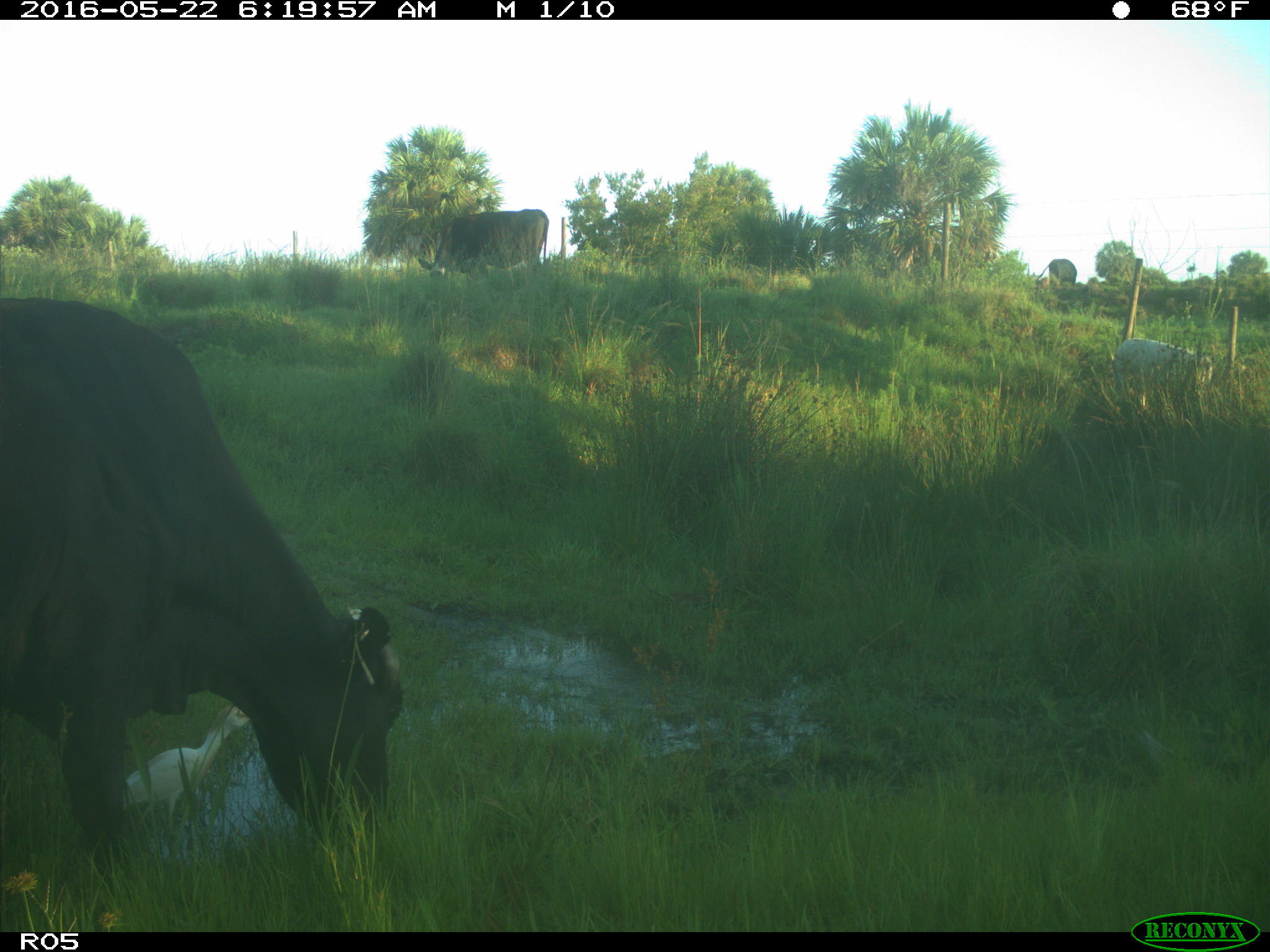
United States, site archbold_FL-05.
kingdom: Animalia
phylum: Chordata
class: Mammalia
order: Artiodactyla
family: Bovidae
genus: Bos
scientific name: Bos taurus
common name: domestic cow